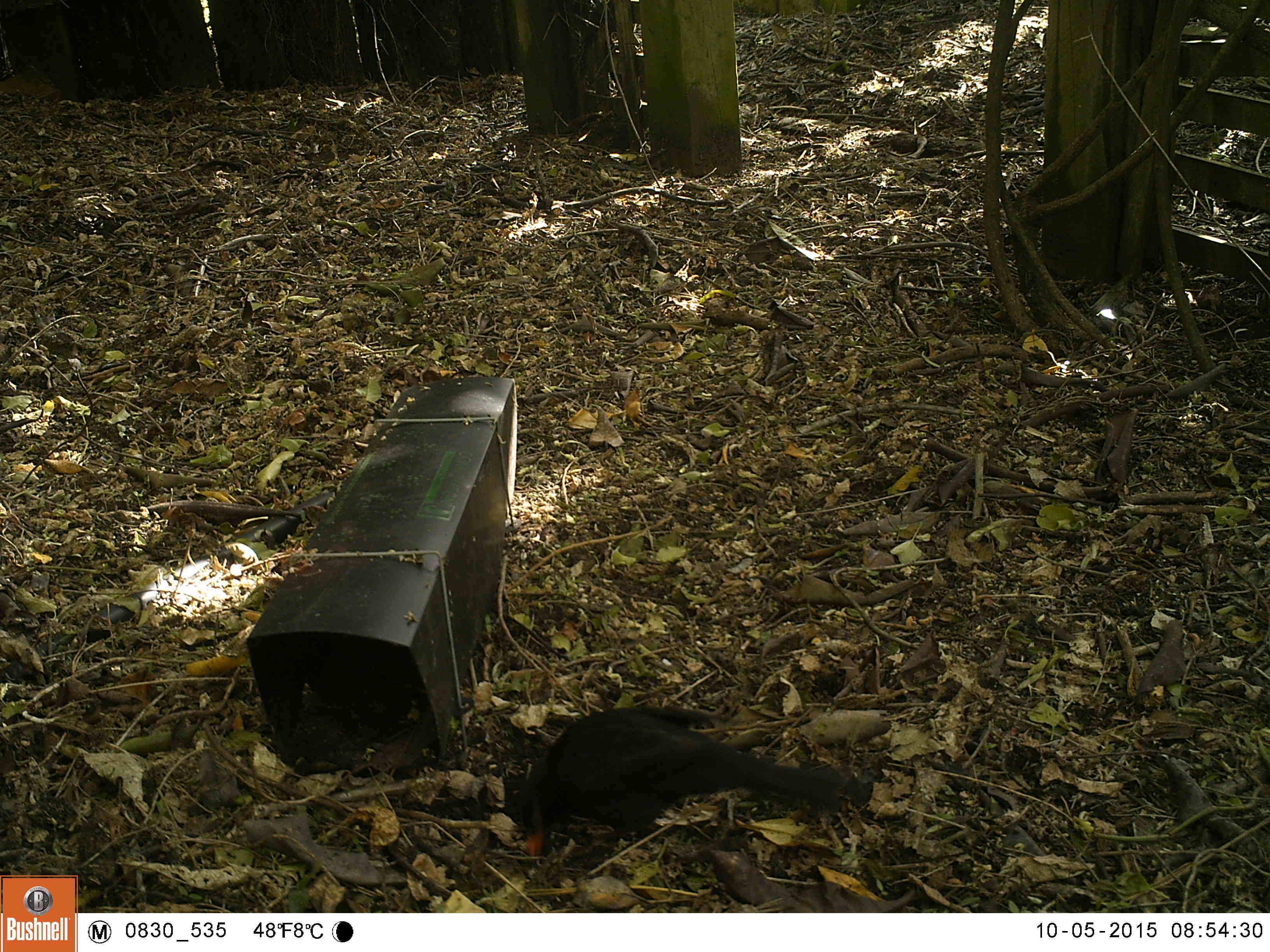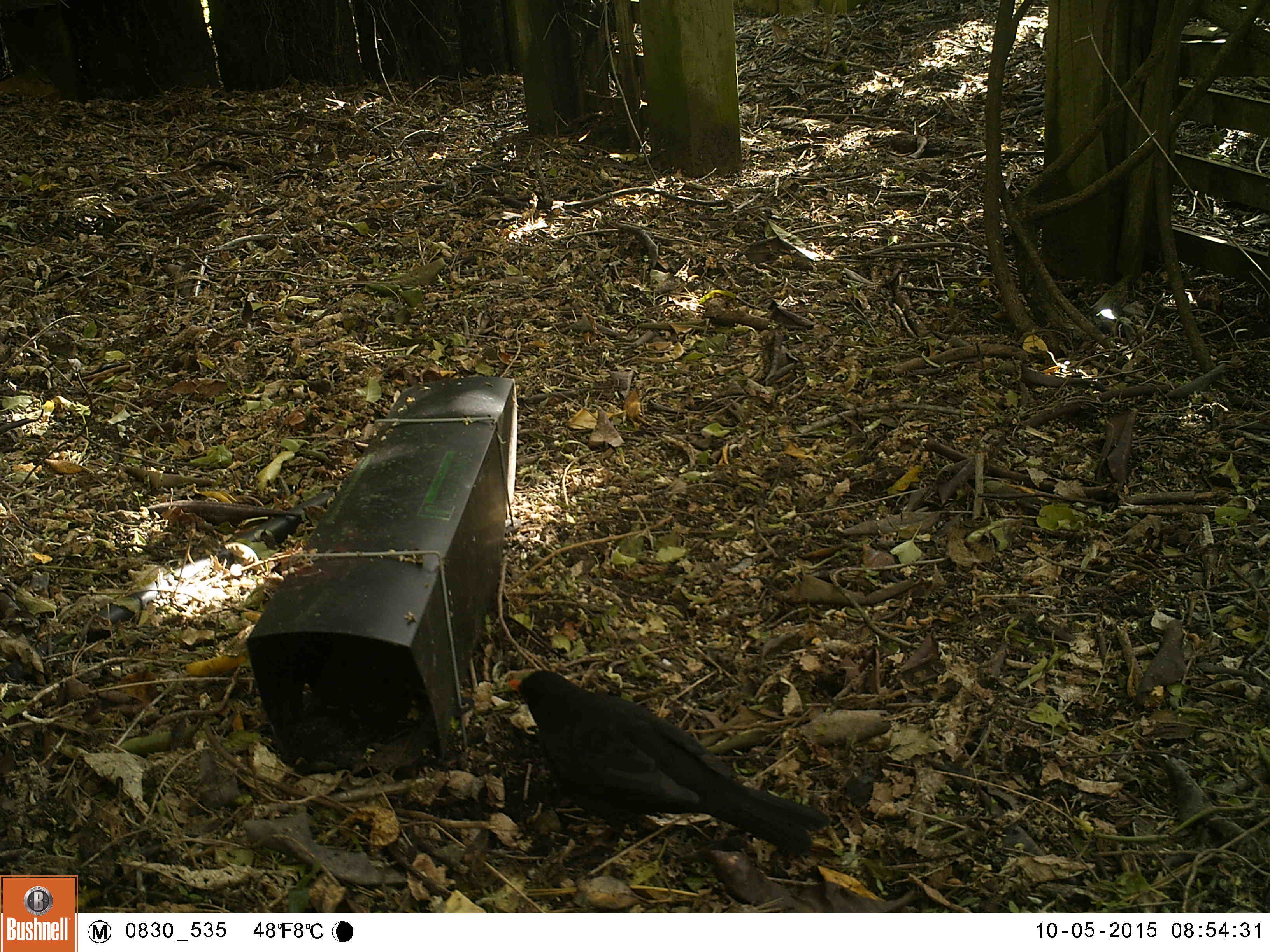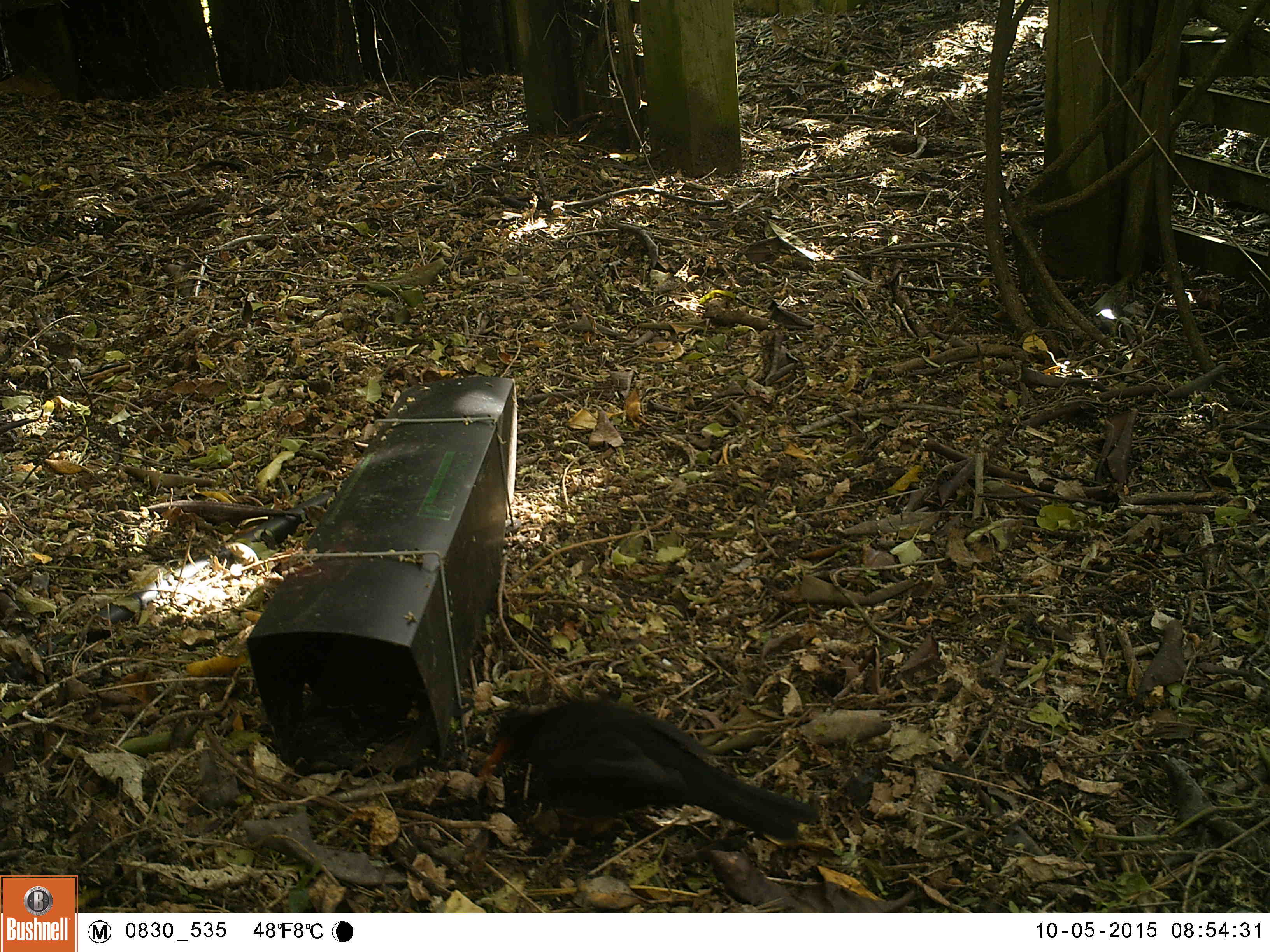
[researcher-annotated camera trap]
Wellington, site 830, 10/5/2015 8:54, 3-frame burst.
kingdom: Animalia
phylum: Chordata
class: Aves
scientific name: Aves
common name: bird